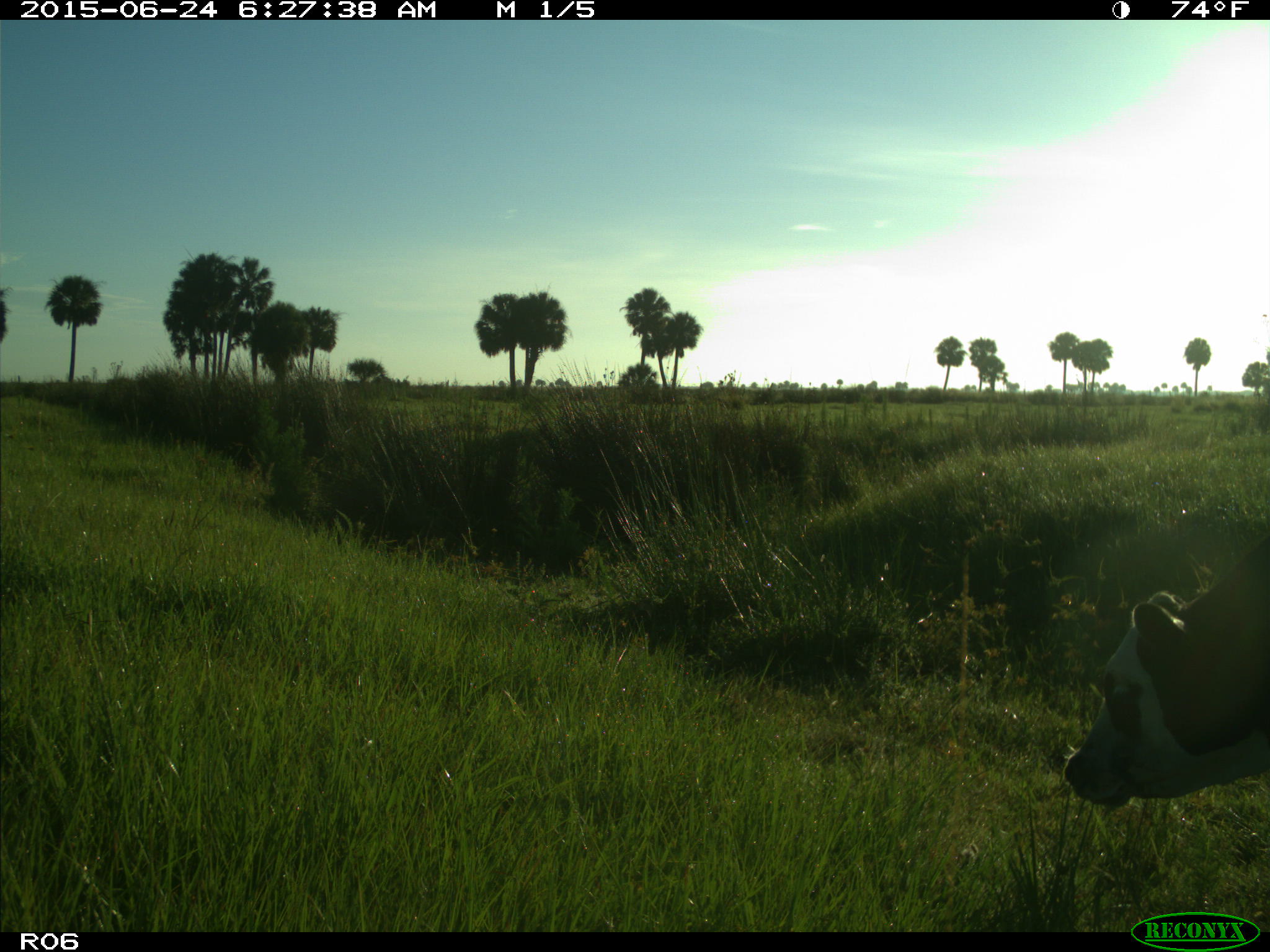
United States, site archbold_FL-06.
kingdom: Animalia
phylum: Chordata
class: Mammalia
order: Artiodactyla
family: Bovidae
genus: Bos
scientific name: Bos taurus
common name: domestic cow